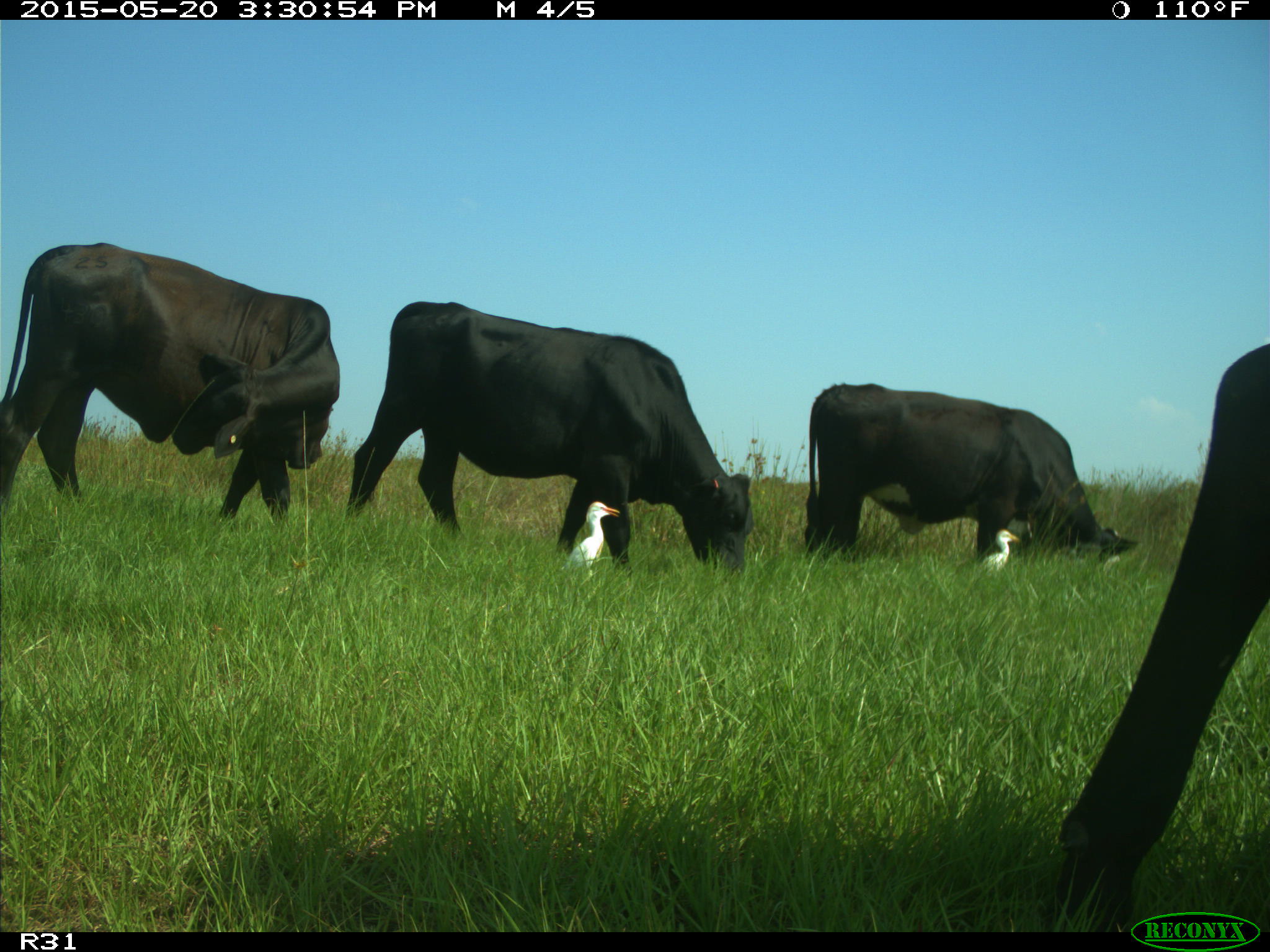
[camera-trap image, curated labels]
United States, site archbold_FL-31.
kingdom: Animalia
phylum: Chordata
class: Mammalia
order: Artiodactyla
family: Bovidae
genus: Bos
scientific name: Bos taurus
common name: domestic cow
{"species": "Bos taurus (domestic cow)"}